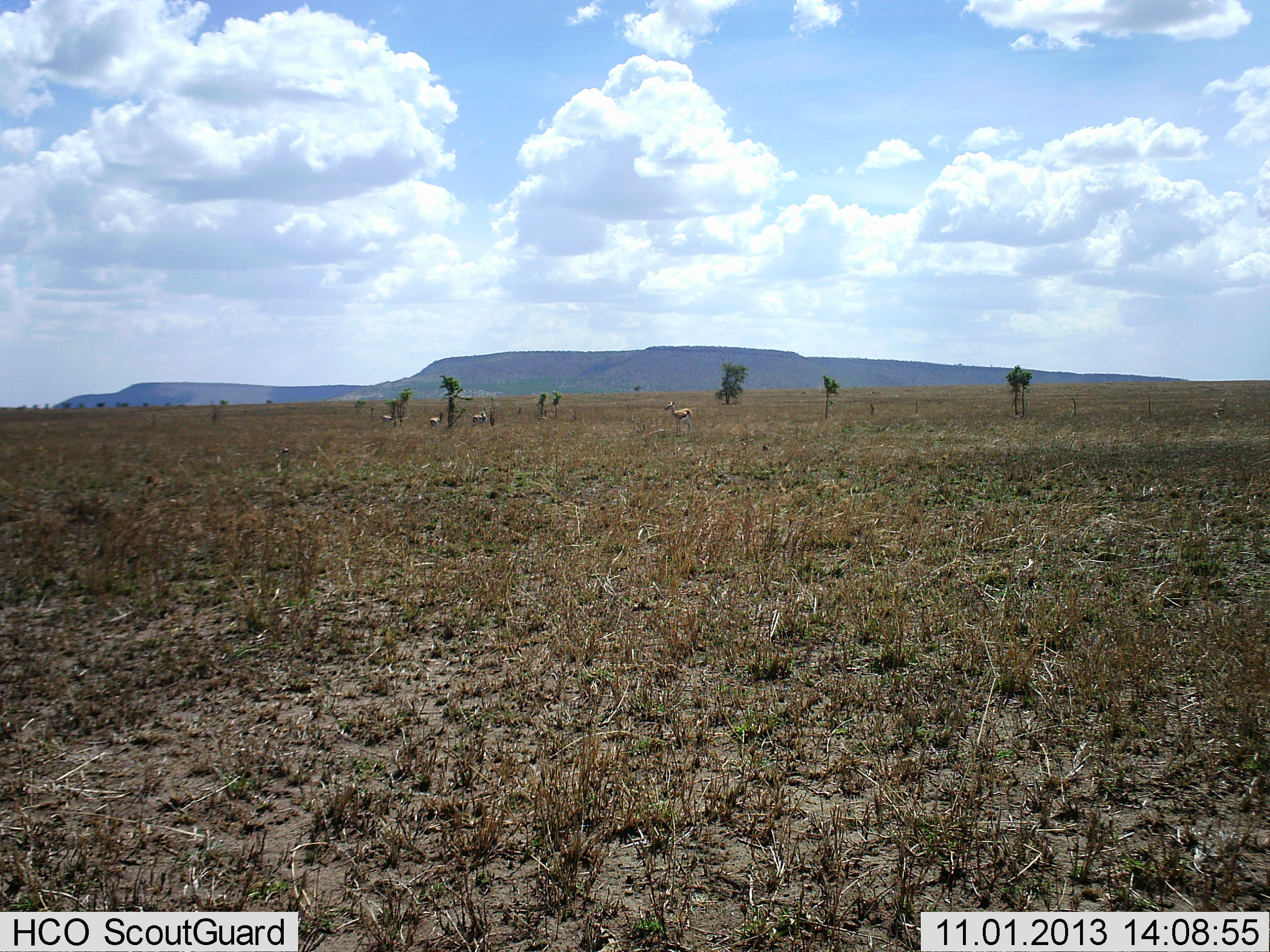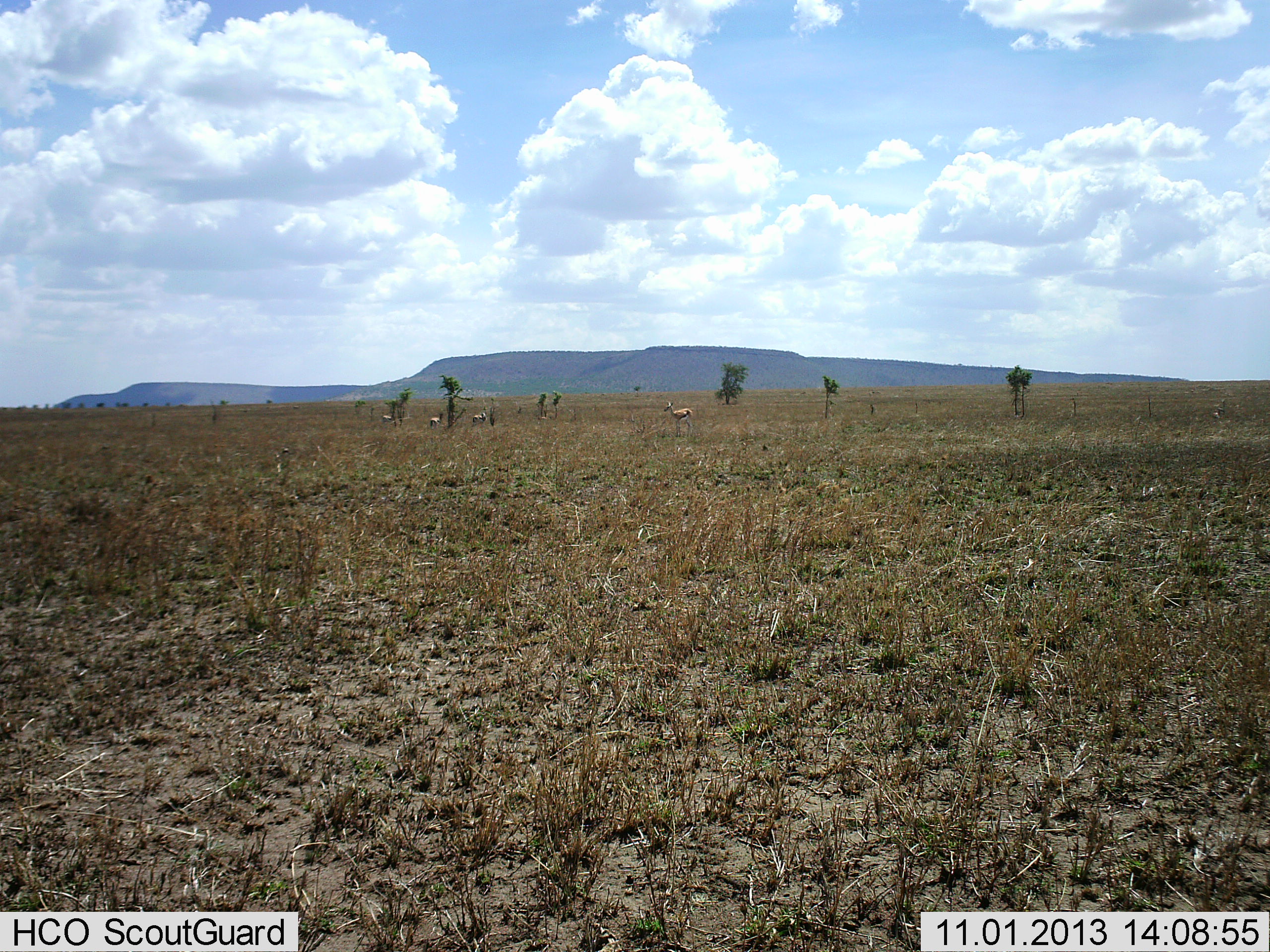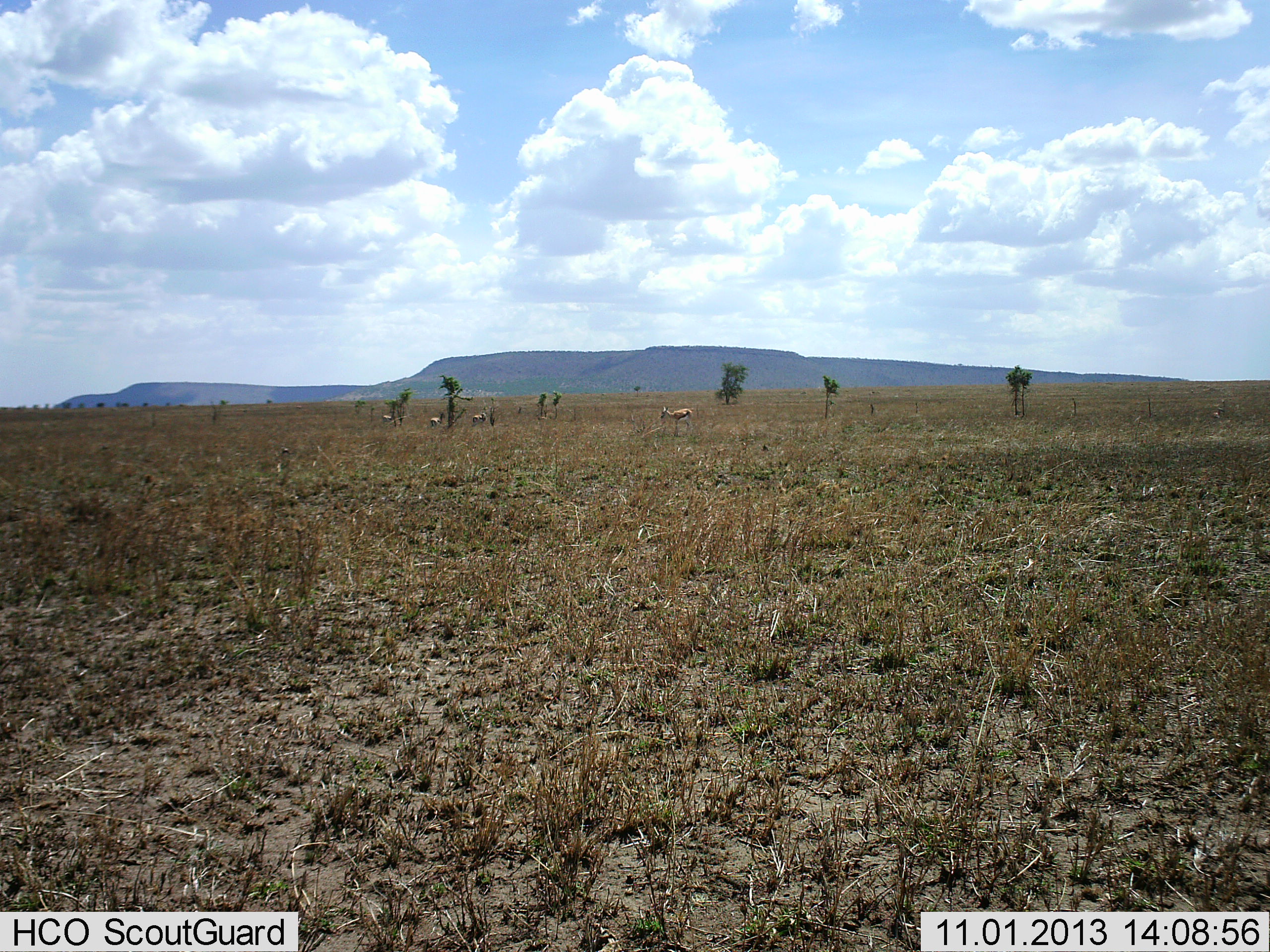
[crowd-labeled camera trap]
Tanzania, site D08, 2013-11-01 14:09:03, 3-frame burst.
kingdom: Animalia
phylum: Chordata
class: Mammalia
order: Artiodactyla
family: Bovidae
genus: Eudorcas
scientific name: Eudorcas thomsonii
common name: thomson's gazelle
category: gazellethomsons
Gazellethomsons (thomson's gazelle) (Eudorcas thomsonii), count 4. Behavior (volunteer vote fractions): standing 100%, resting 0%, moving 10%, interacting 0%. Young present (vote fraction): 0%. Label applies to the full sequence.